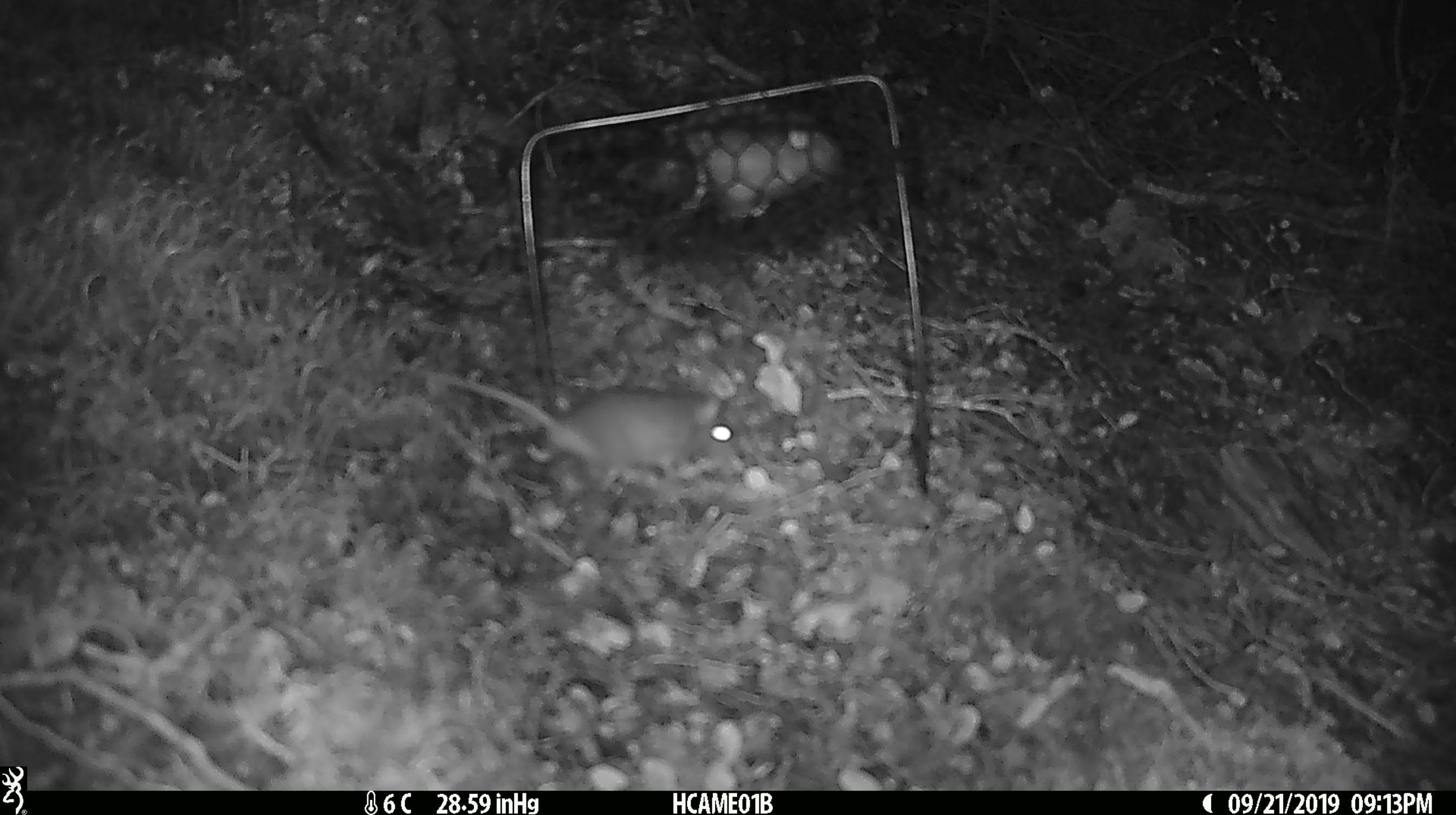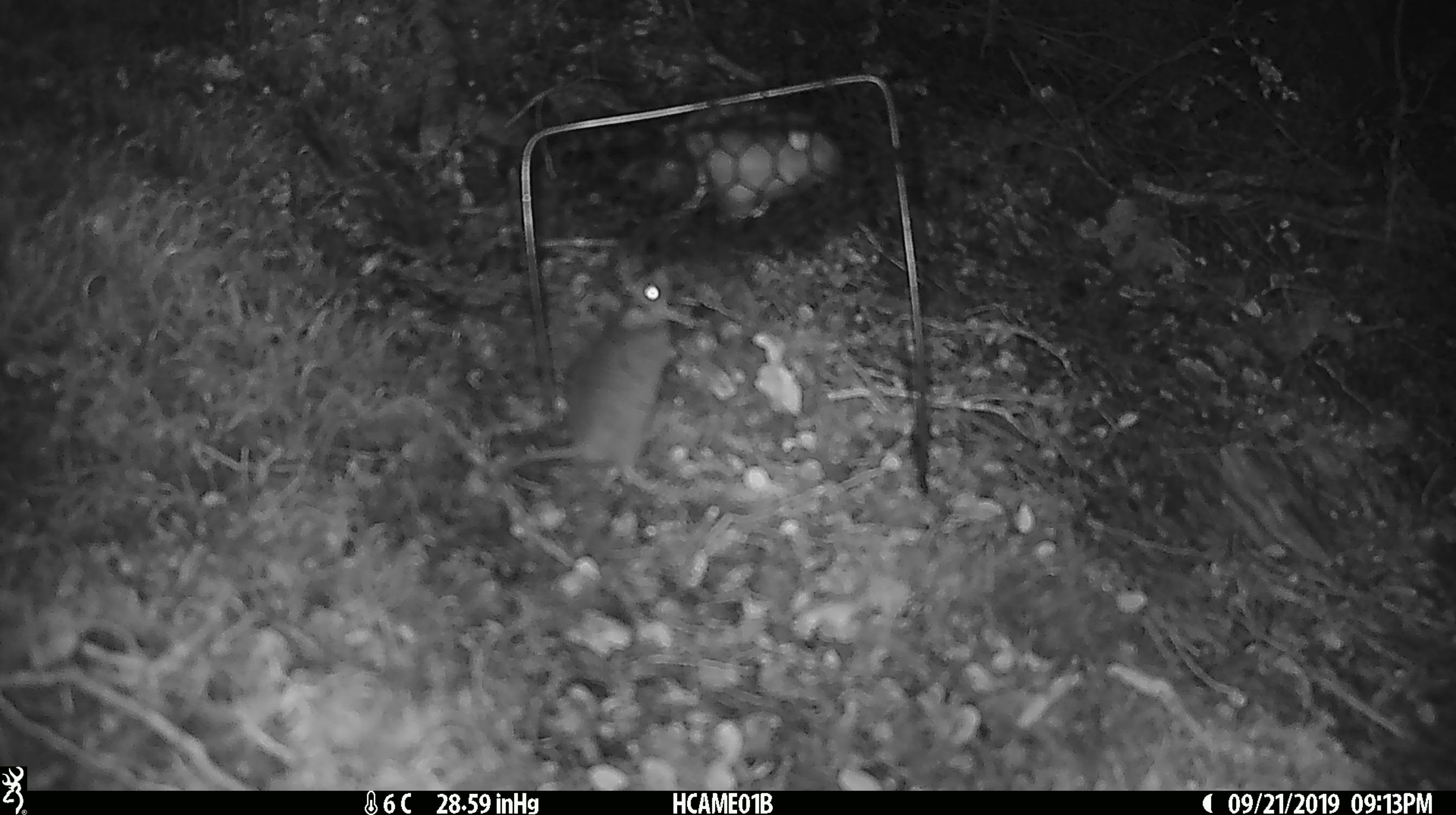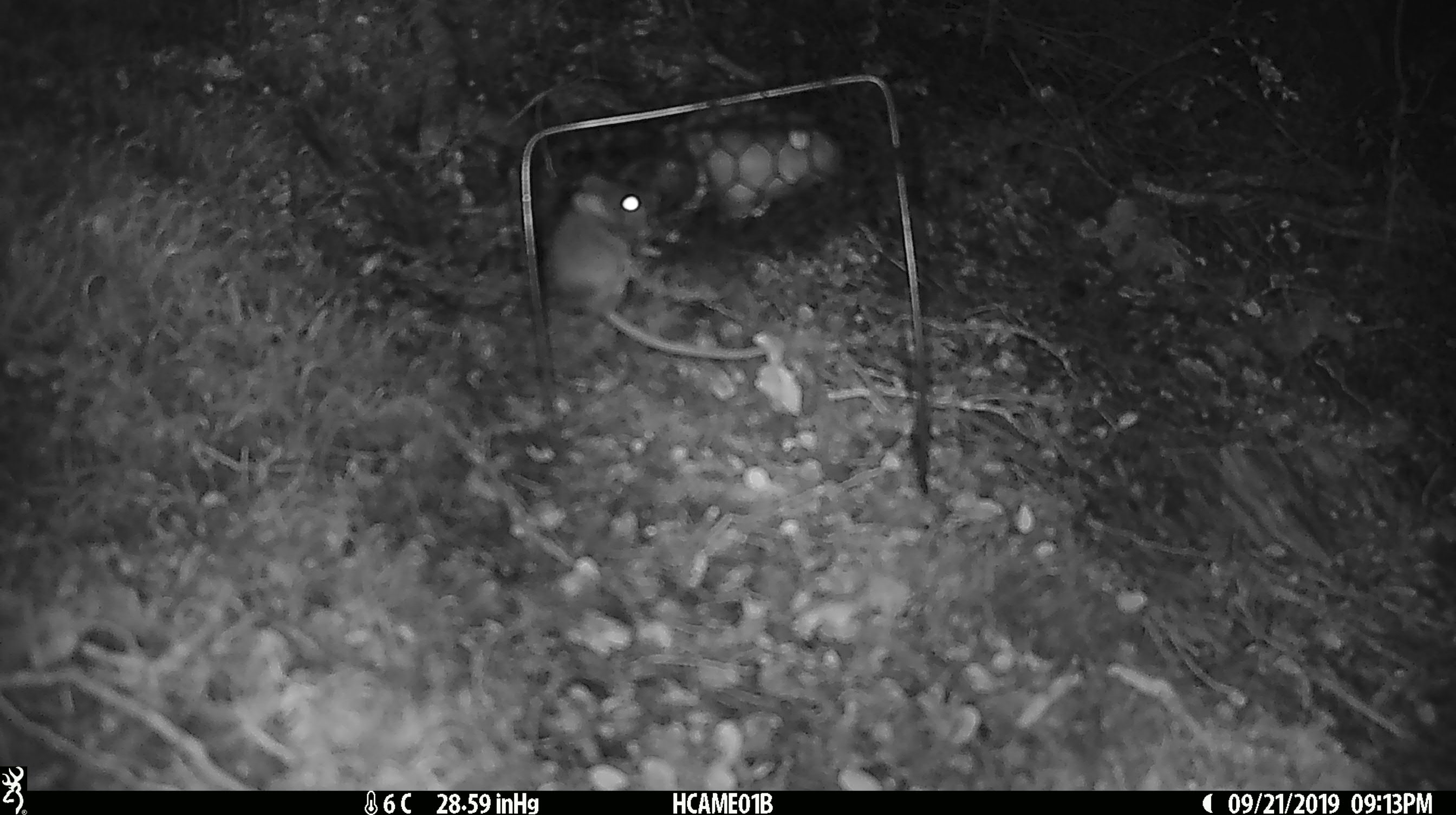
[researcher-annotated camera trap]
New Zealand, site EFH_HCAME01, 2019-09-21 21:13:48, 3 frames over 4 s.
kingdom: Animalia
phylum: Chordata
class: Mammalia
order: Rodentia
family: Muridae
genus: Mus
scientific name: Mus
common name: mouse